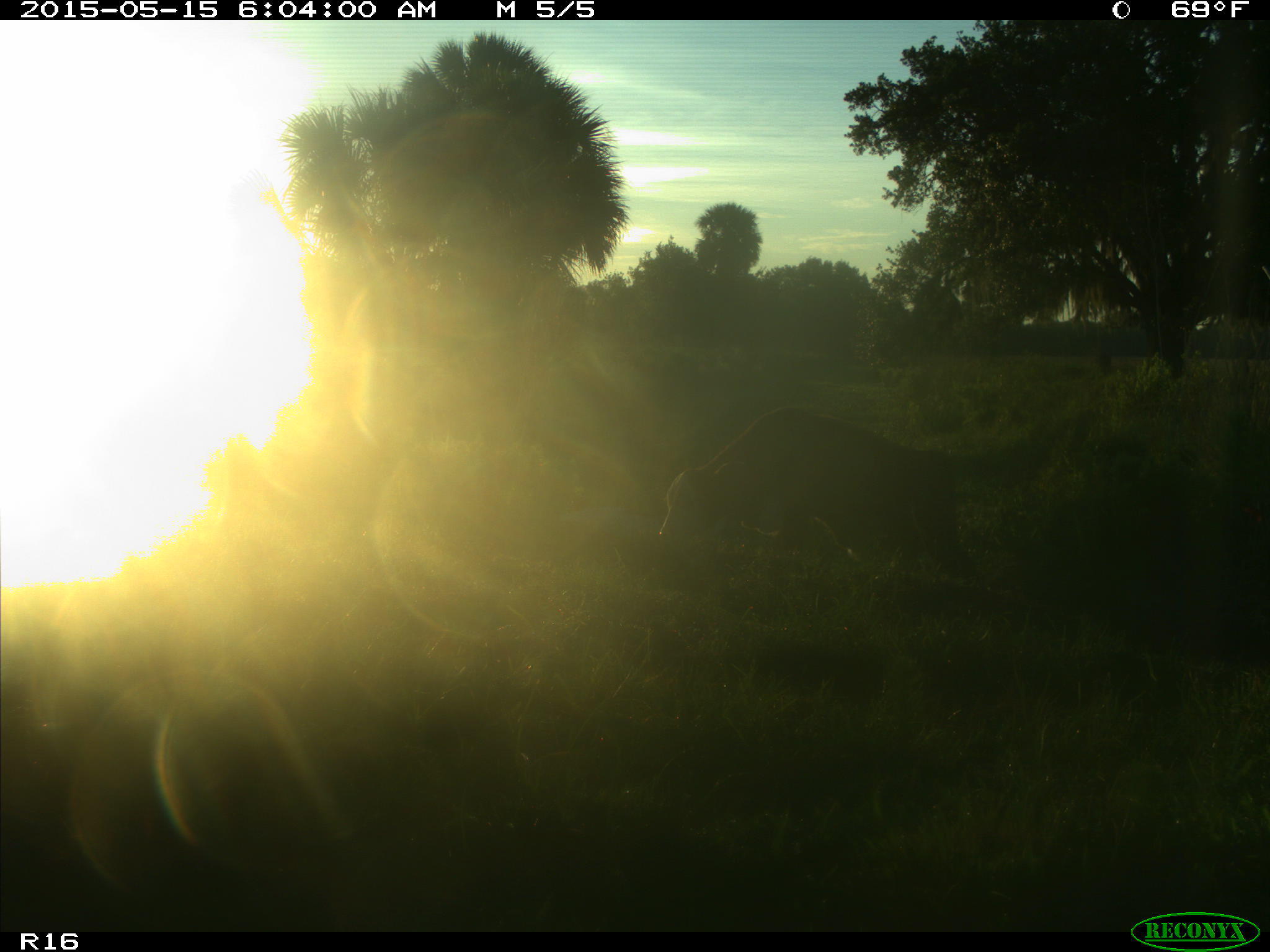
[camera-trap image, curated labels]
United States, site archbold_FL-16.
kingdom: Animalia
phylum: Chordata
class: Mammalia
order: Artiodactyla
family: Bovidae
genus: Bos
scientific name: Bos taurus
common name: domestic cow